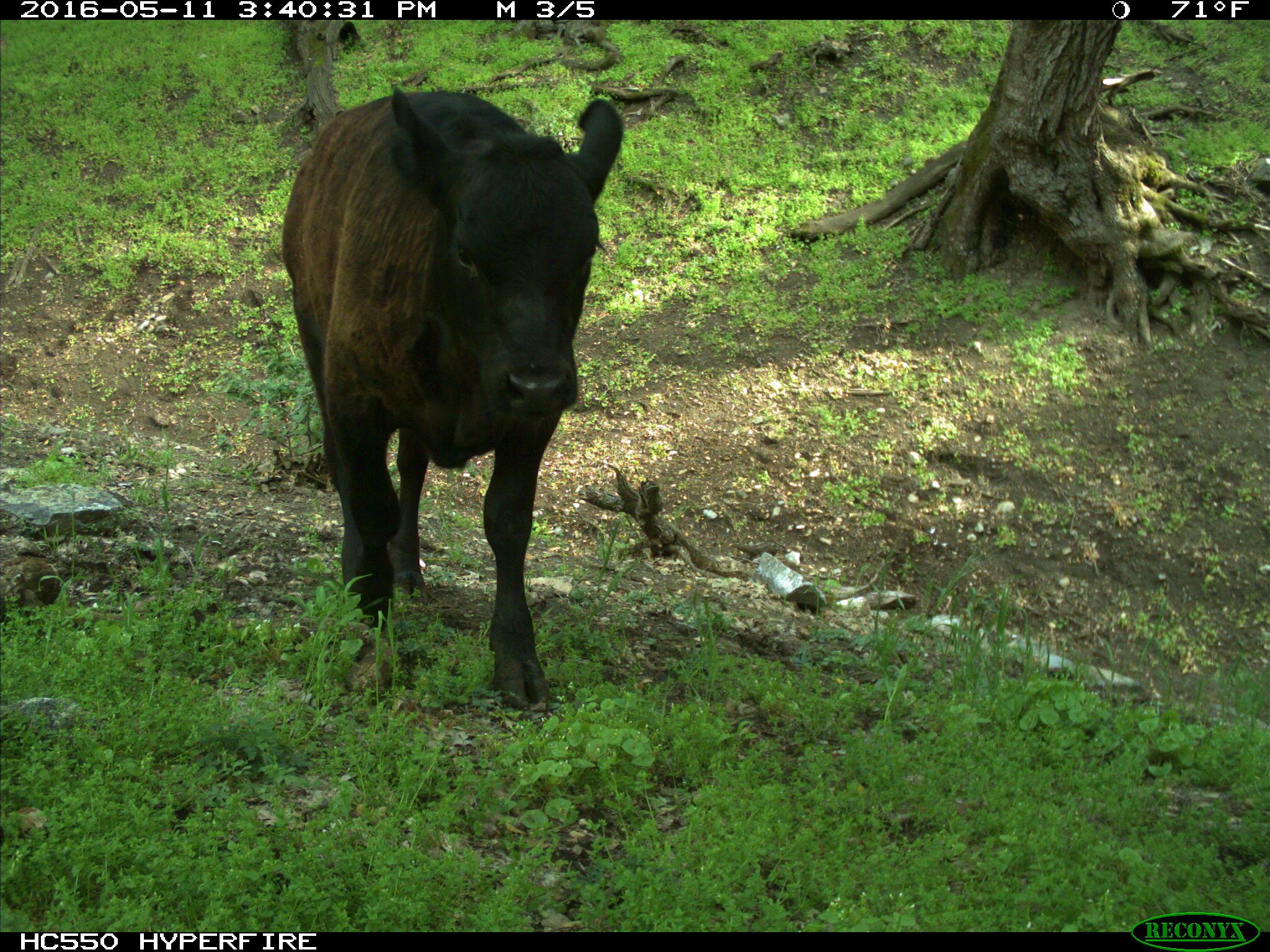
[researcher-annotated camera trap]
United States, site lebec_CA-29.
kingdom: Animalia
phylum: Chordata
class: Mammalia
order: Artiodactyla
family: Bovidae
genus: Bos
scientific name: Bos taurus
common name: domestic cow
Bos taurus (domestic cow).